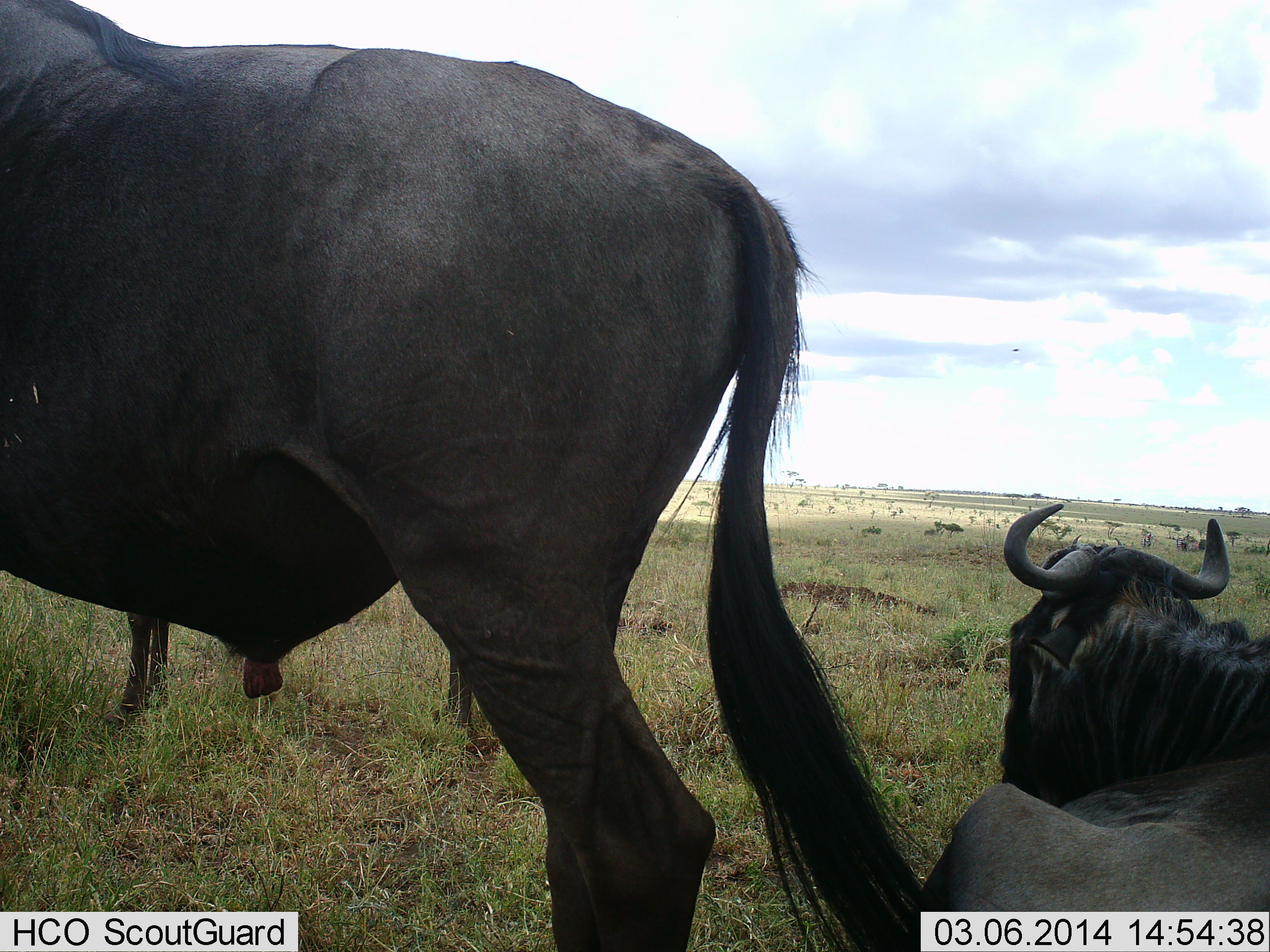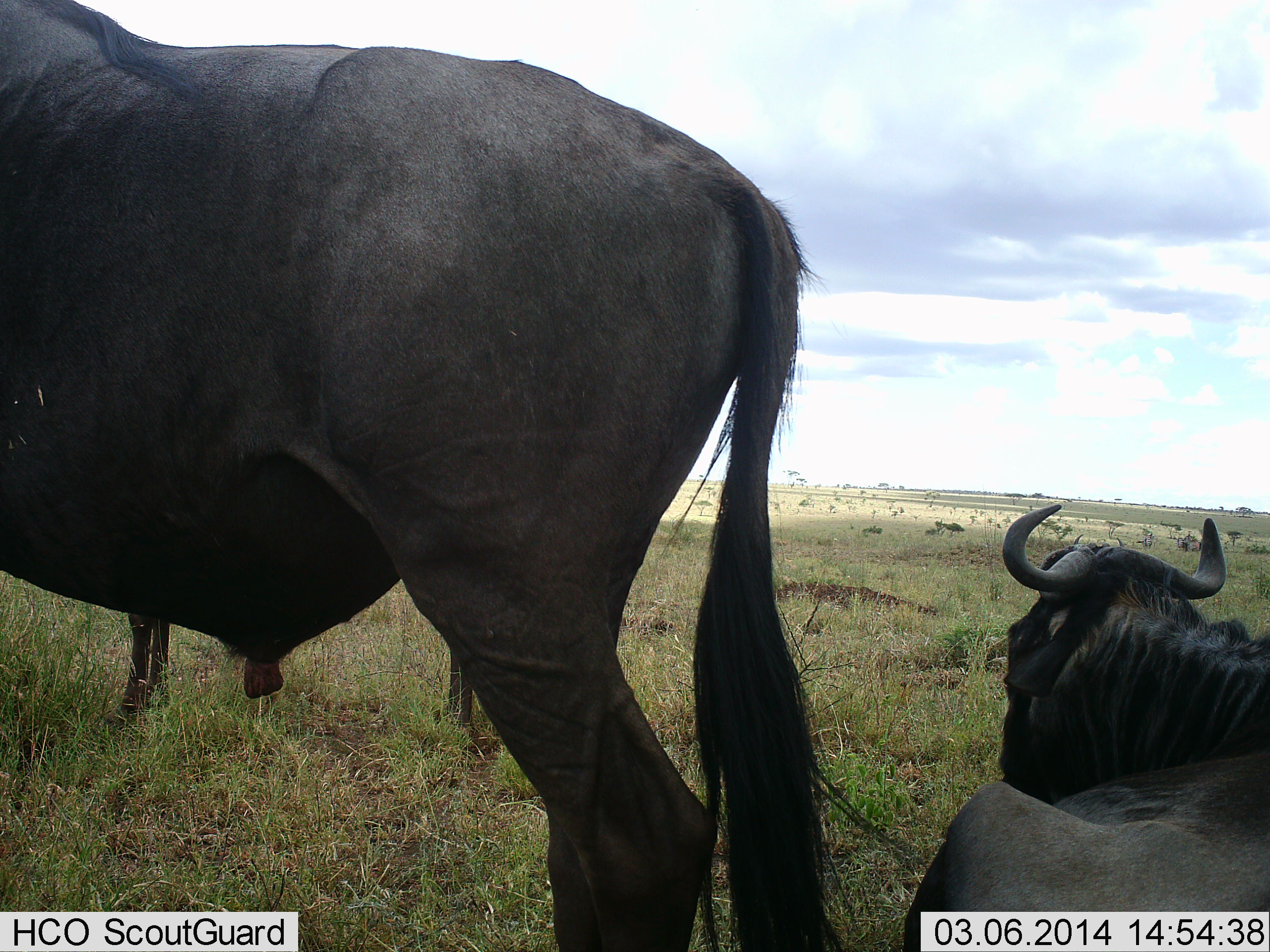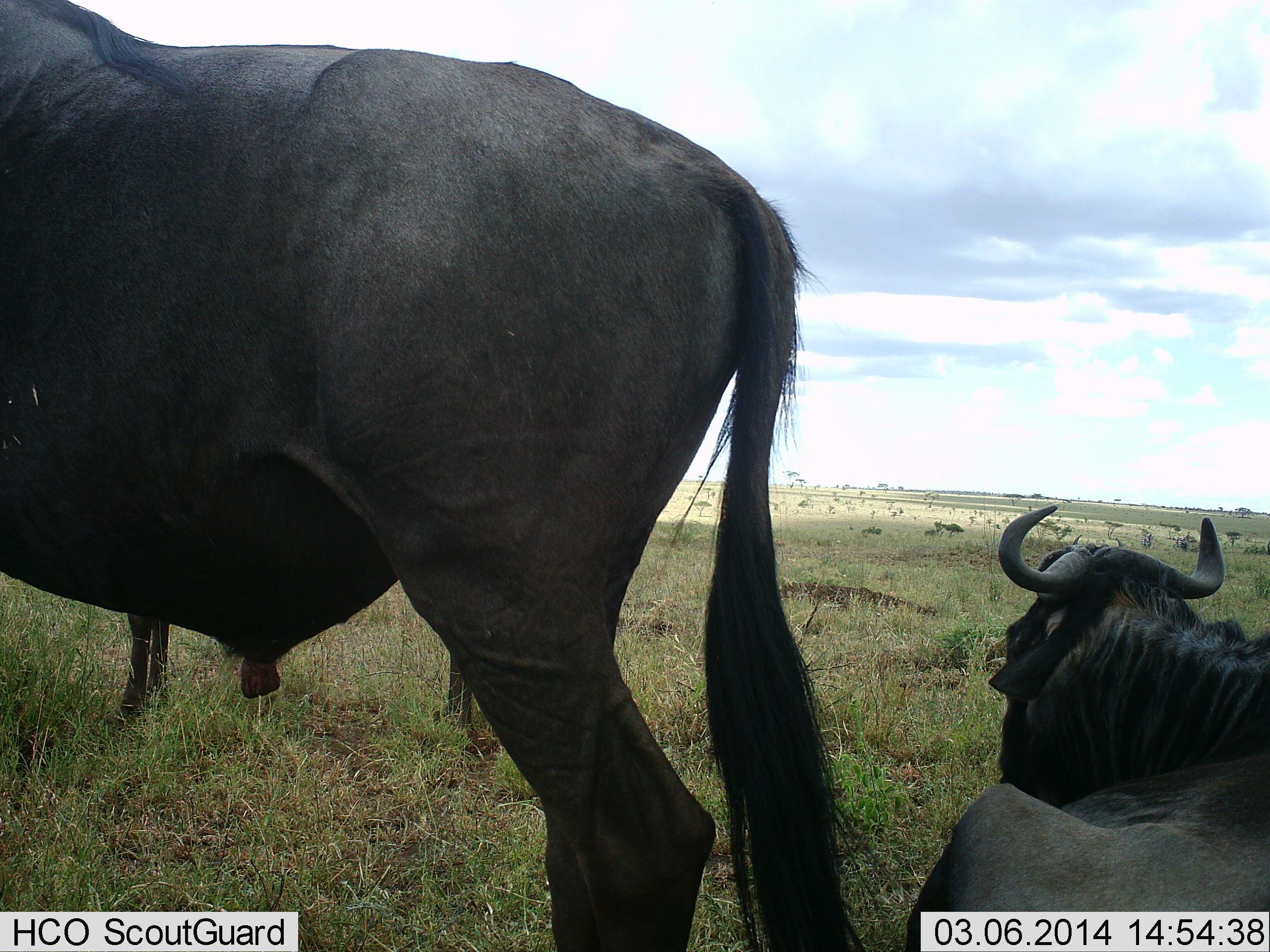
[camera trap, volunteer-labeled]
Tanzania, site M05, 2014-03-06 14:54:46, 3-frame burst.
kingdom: Animalia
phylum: Chordata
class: Mammalia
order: Artiodactyla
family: Bovidae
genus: Connochaetes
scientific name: Connochaetes taurinus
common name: blue wildebeest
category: wildebeest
Wildebeest (blue wildebeest) (Connochaetes taurinus), count 3. Behavior (volunteer vote fractions): standing 80%, resting 100%, moving 0%, interacting 0%. Young present (vote fraction): 10%. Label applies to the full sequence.